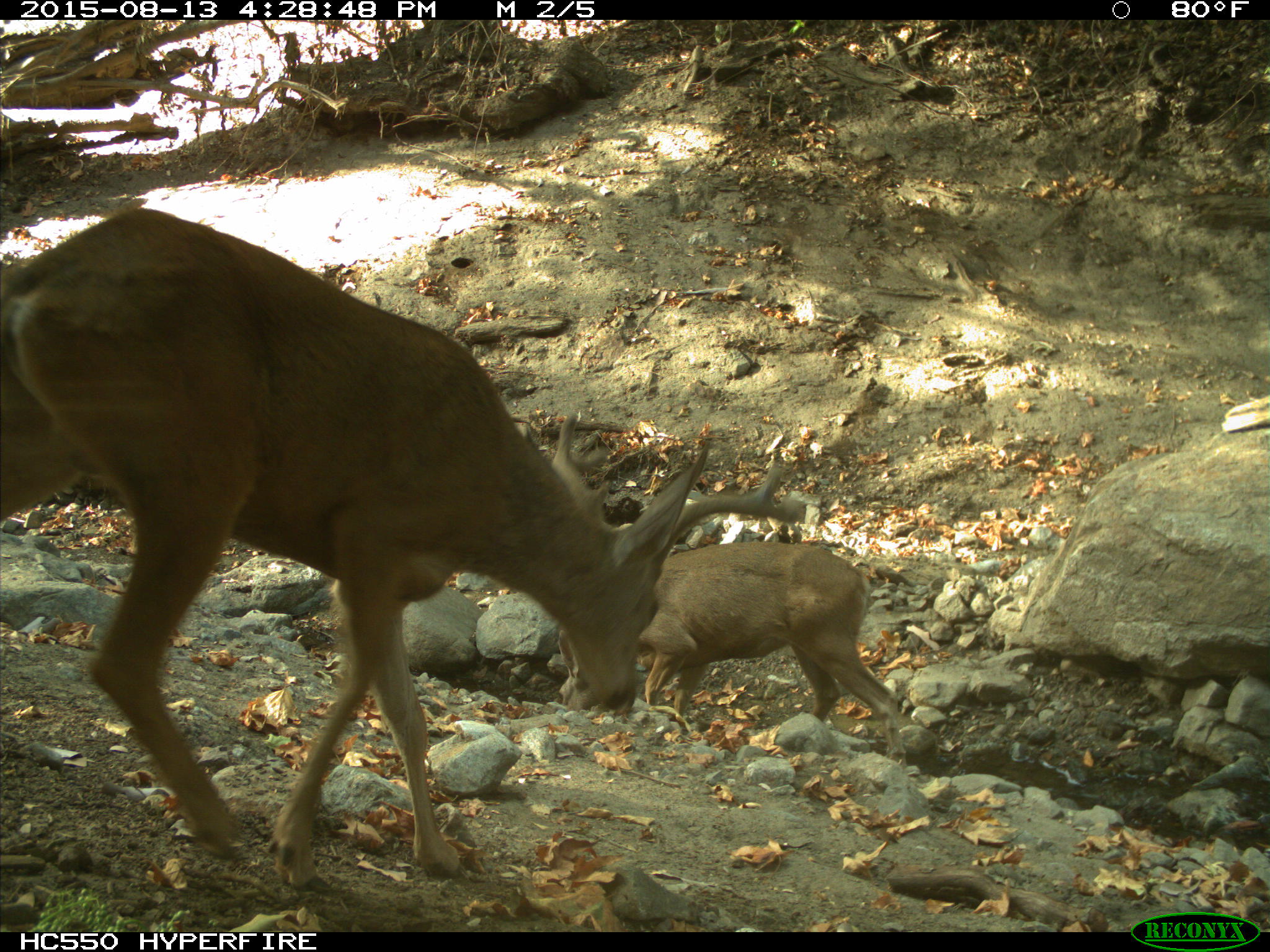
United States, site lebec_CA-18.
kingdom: Animalia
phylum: Chordata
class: Mammalia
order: Artiodactyla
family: Cervidae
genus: Odocoileus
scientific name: Odocoileus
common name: deer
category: unidentified deer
Unidentified deer (deer) (Odocoileus).